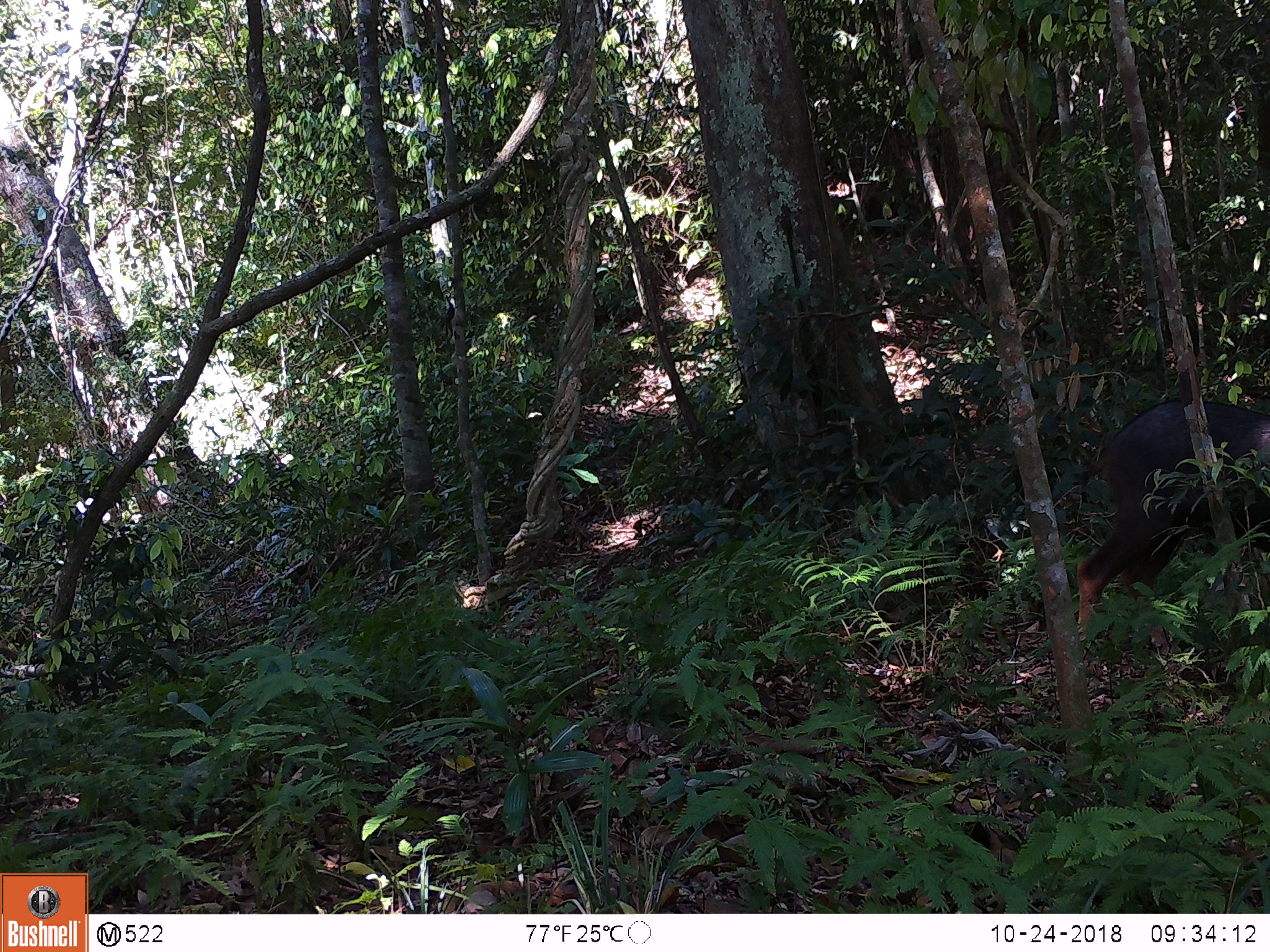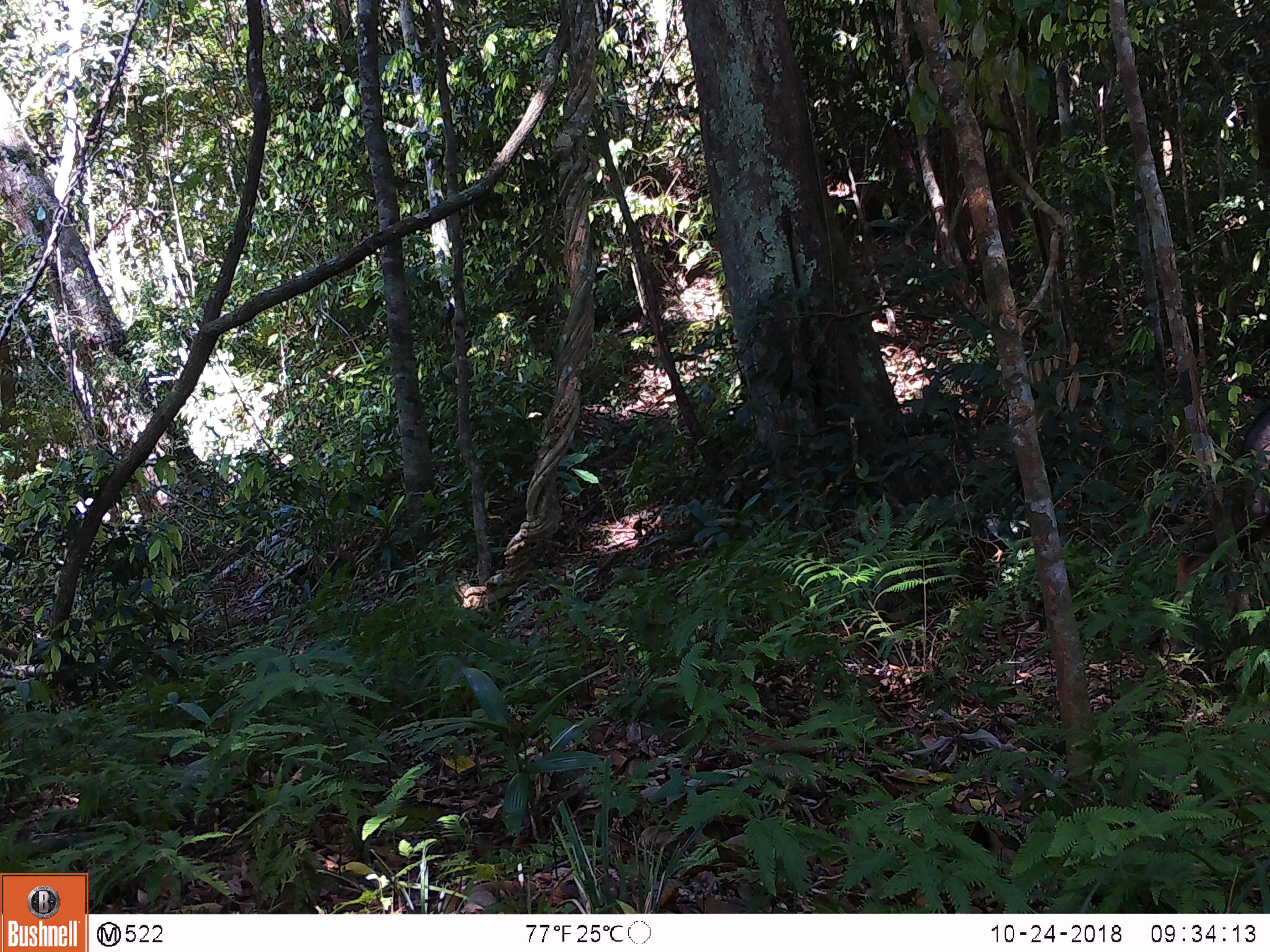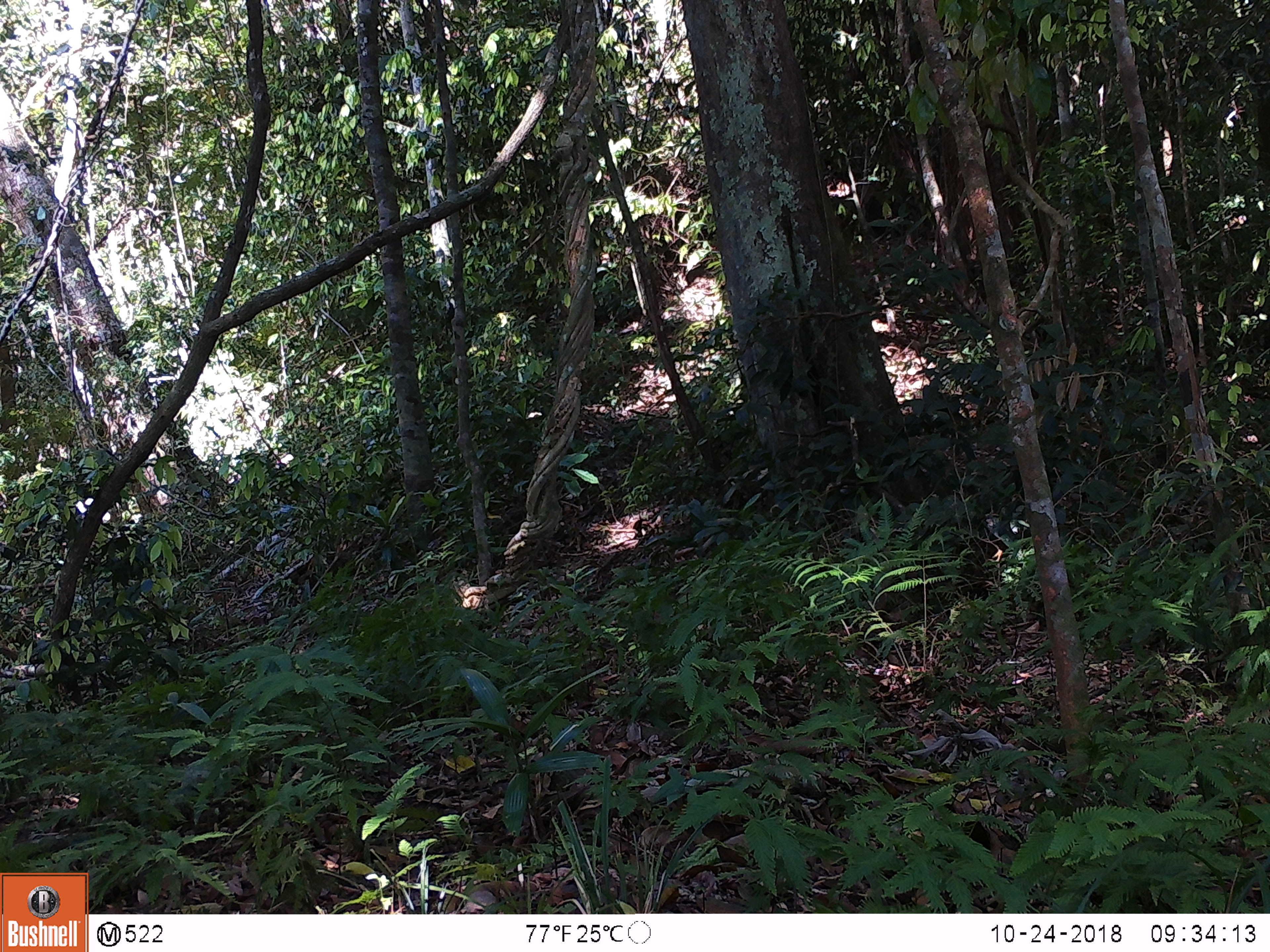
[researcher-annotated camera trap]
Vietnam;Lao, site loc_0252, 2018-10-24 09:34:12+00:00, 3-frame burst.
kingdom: Animalia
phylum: Chordata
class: Mammalia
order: Artiodactyla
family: Bovidae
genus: Capricornis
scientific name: Capricornis sumatraensis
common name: chinese serow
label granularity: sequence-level